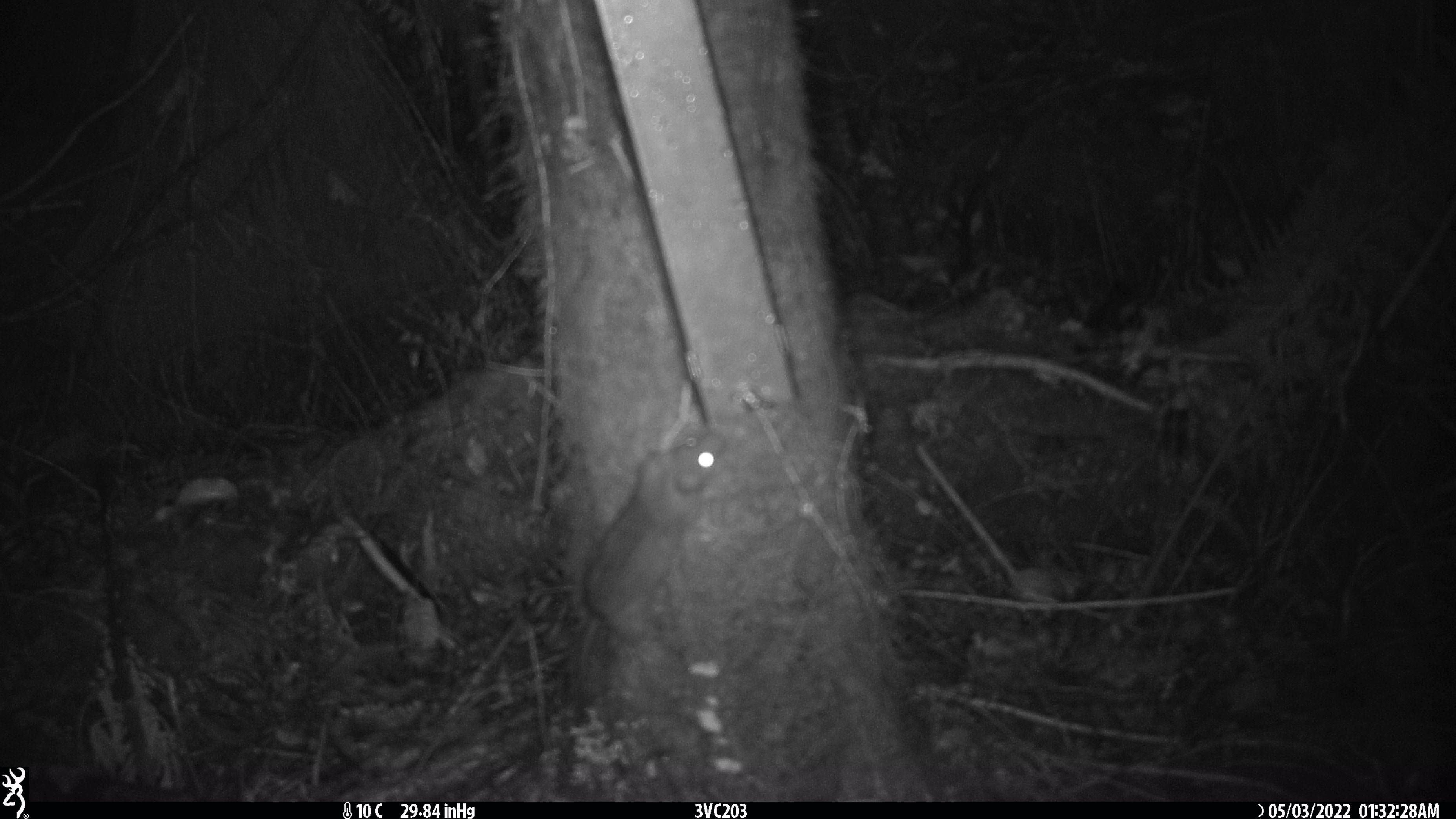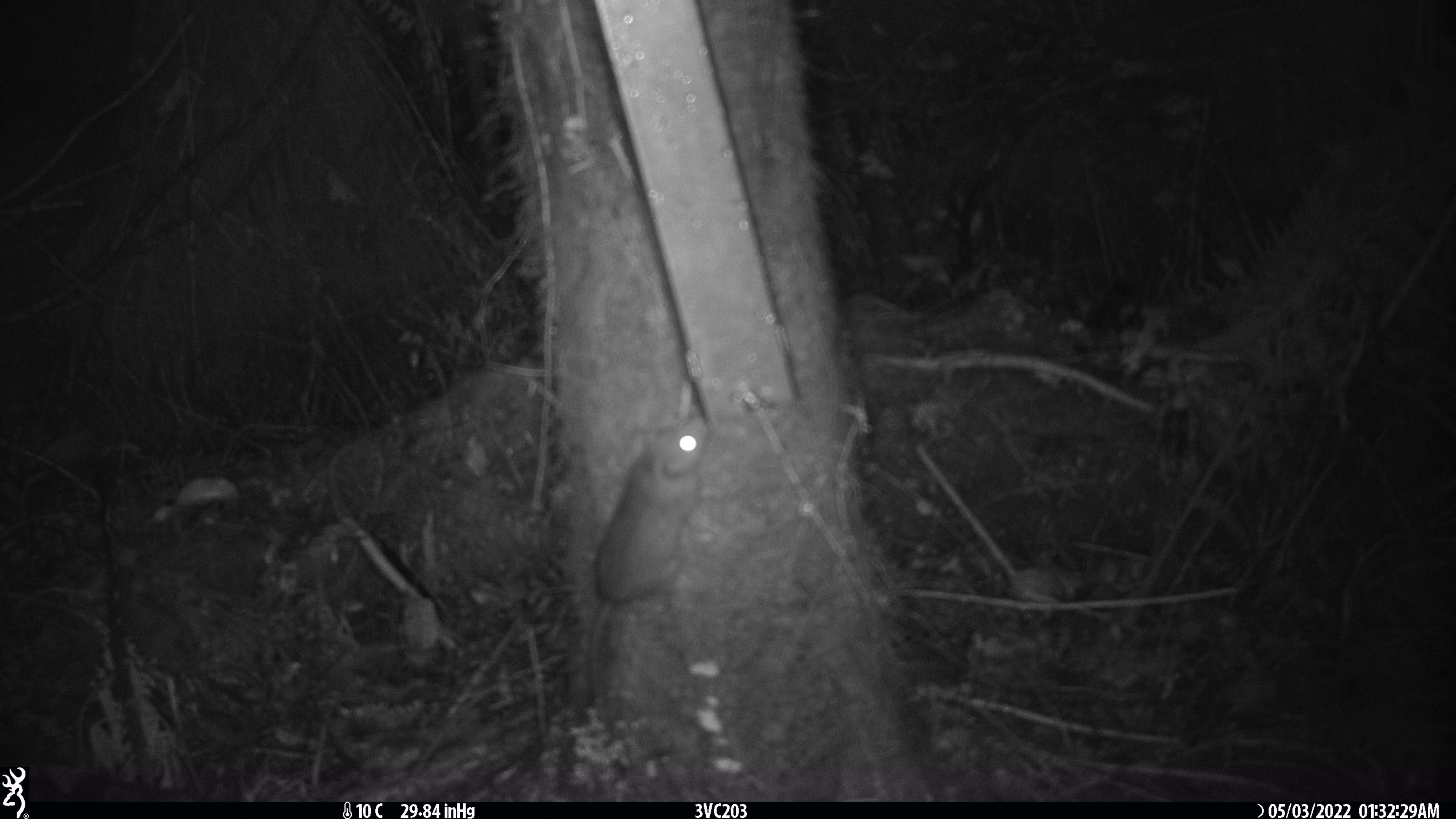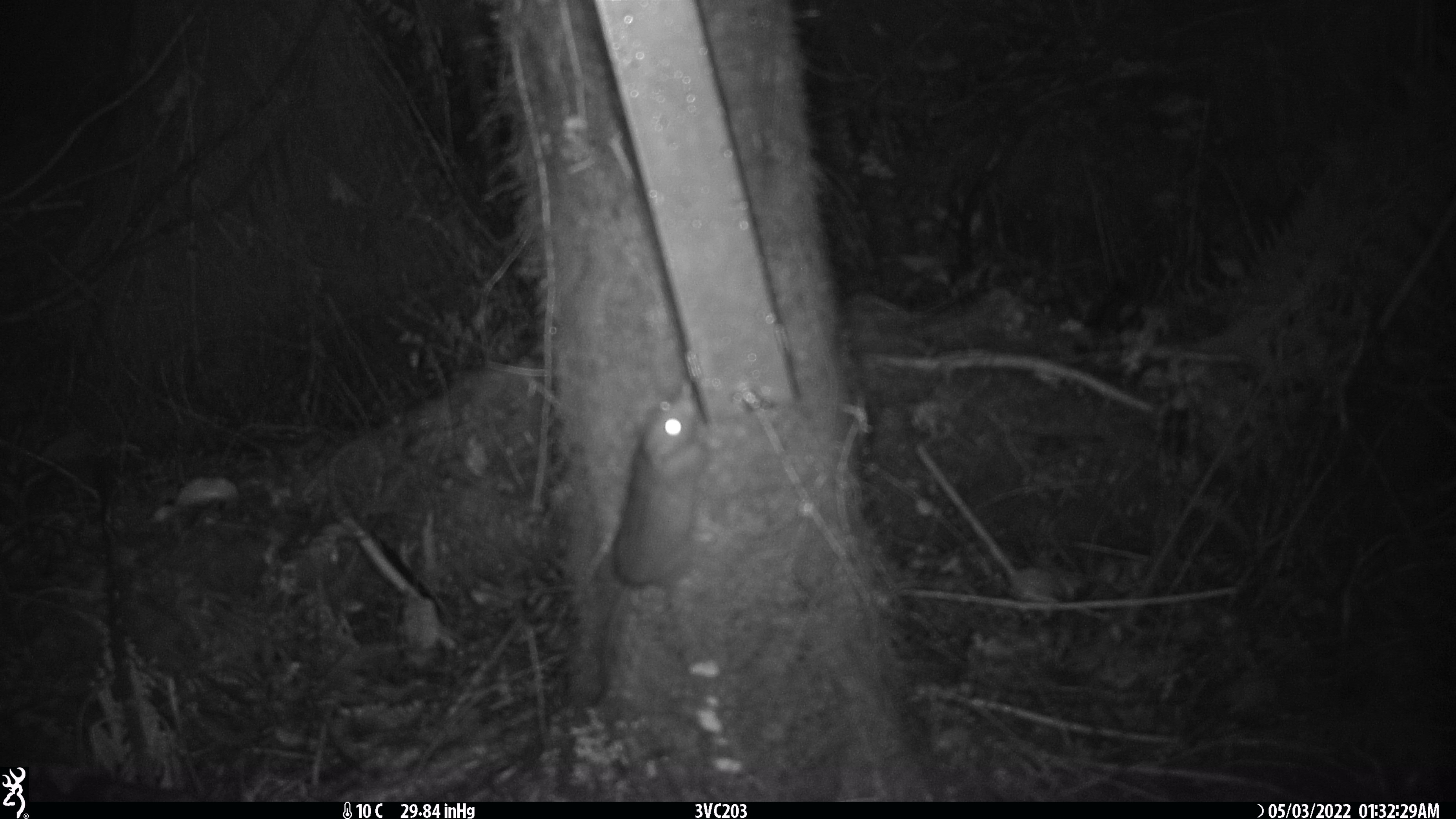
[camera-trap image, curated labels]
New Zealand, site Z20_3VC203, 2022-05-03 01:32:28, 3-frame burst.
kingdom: Animalia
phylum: Chordata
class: Mammalia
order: Rodentia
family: Muridae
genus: Rattus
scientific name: Rattus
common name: rat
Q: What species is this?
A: Rat (Rattus).